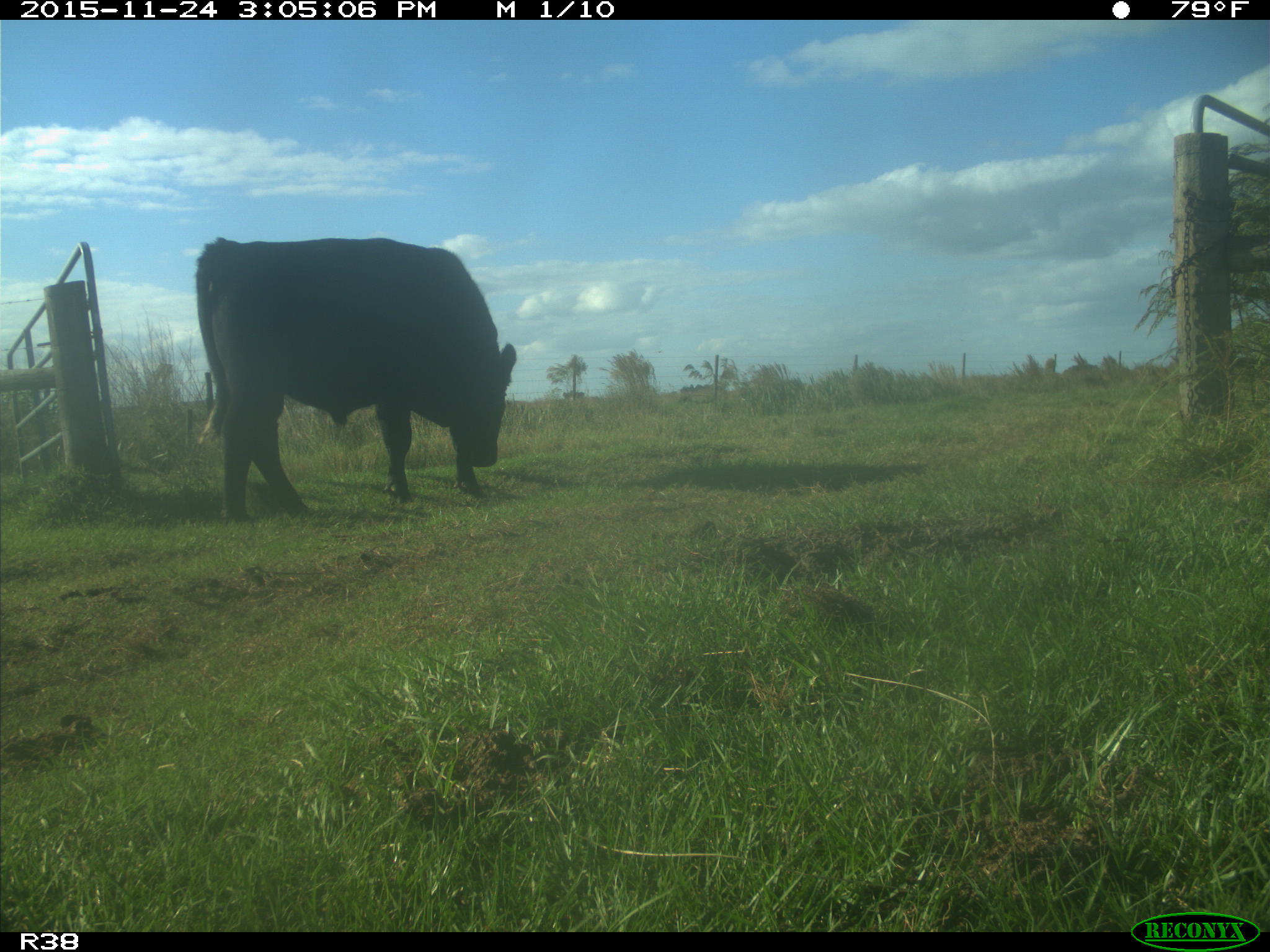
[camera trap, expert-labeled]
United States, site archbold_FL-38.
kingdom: Animalia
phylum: Chordata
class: Mammalia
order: Artiodactyla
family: Bovidae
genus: Bos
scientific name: Bos taurus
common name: domestic cow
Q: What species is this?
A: Bos taurus (domestic cow).